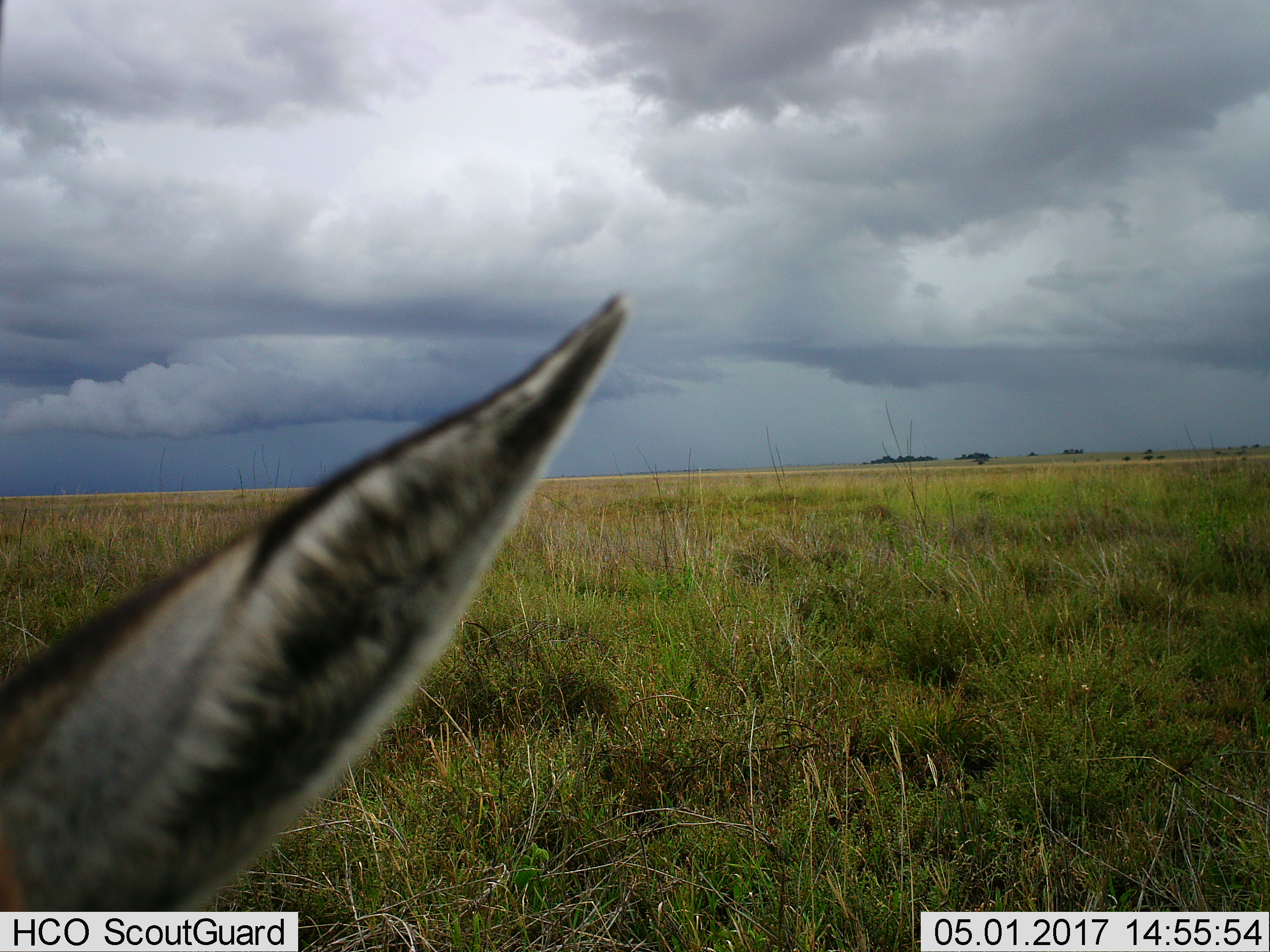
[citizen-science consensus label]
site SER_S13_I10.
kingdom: Animalia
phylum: Chordata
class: Mammalia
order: Artiodactyla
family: Bovidae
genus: Eudorcas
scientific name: Eudorcas thomsonii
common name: thomson's gazelle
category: gazellethomsons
Gazellethomsons (thomson's gazelle) (Eudorcas thomsonii), count 1. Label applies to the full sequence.